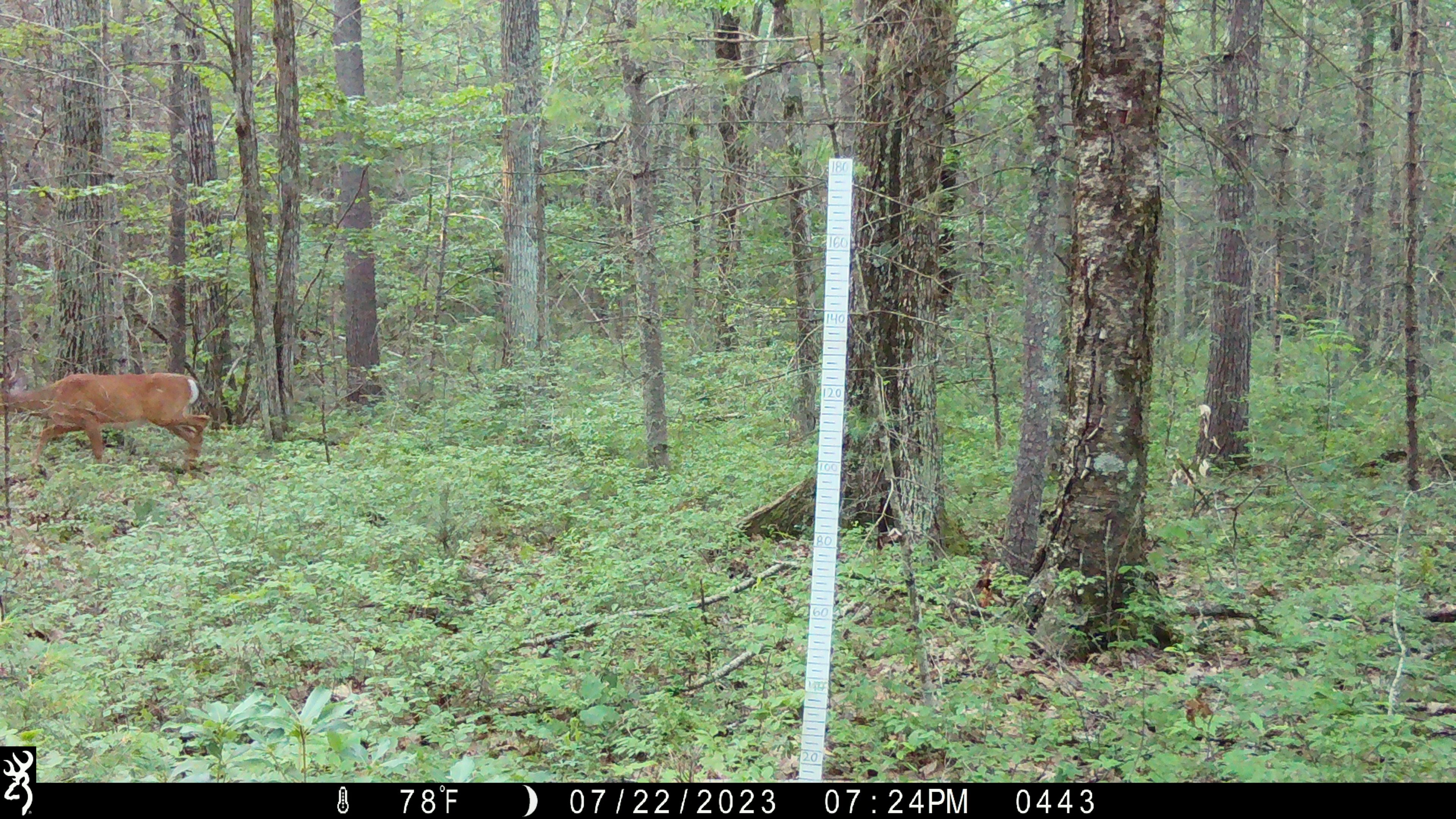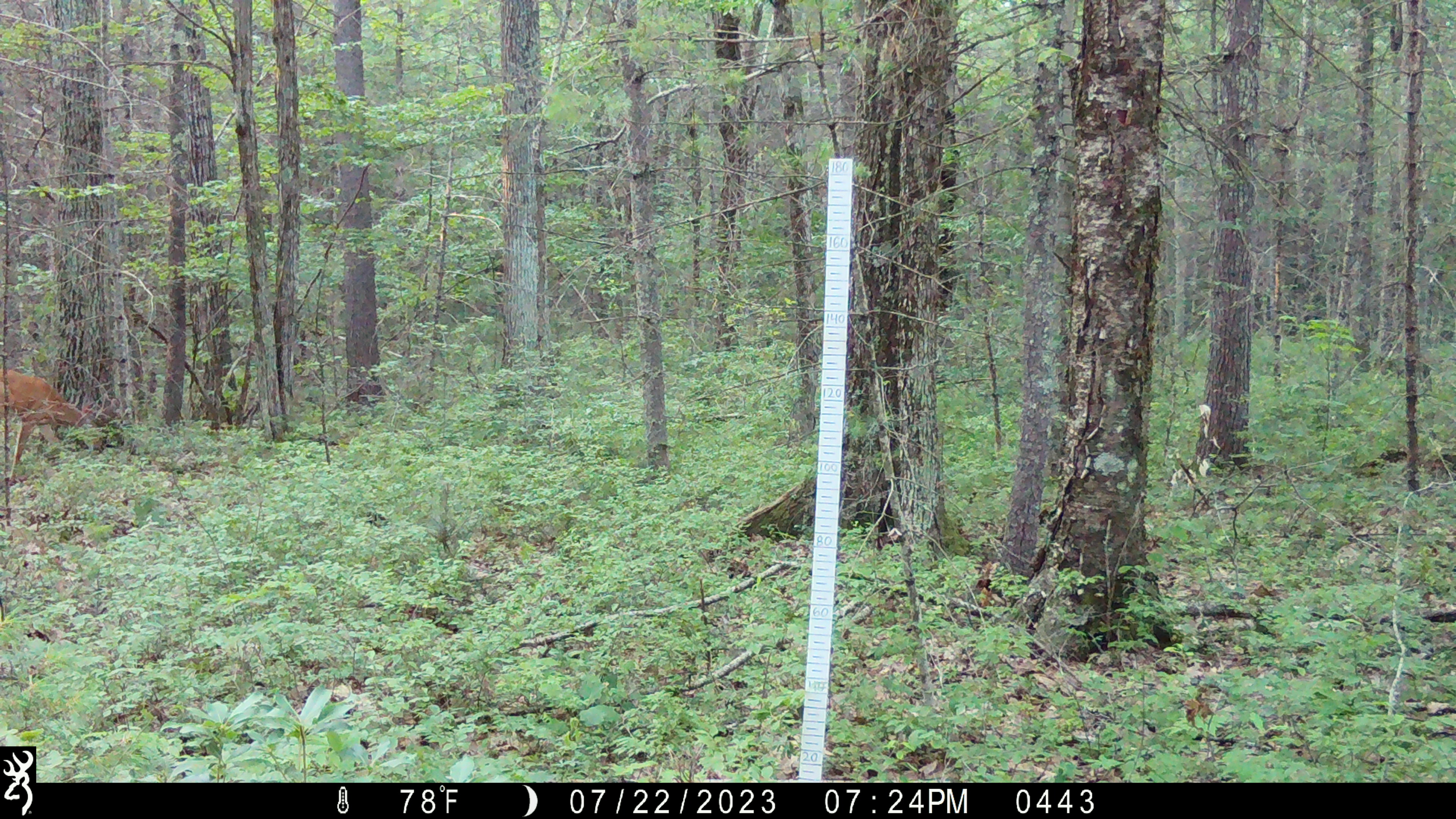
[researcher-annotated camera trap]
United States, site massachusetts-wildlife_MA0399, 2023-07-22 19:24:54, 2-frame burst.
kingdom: Animalia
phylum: Chordata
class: Mammalia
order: Artiodactyla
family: Cervidae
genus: Odocoileus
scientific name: Odocoileus virginianus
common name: white-tailed deer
White-tailed deer (Odocoileus virginianus).